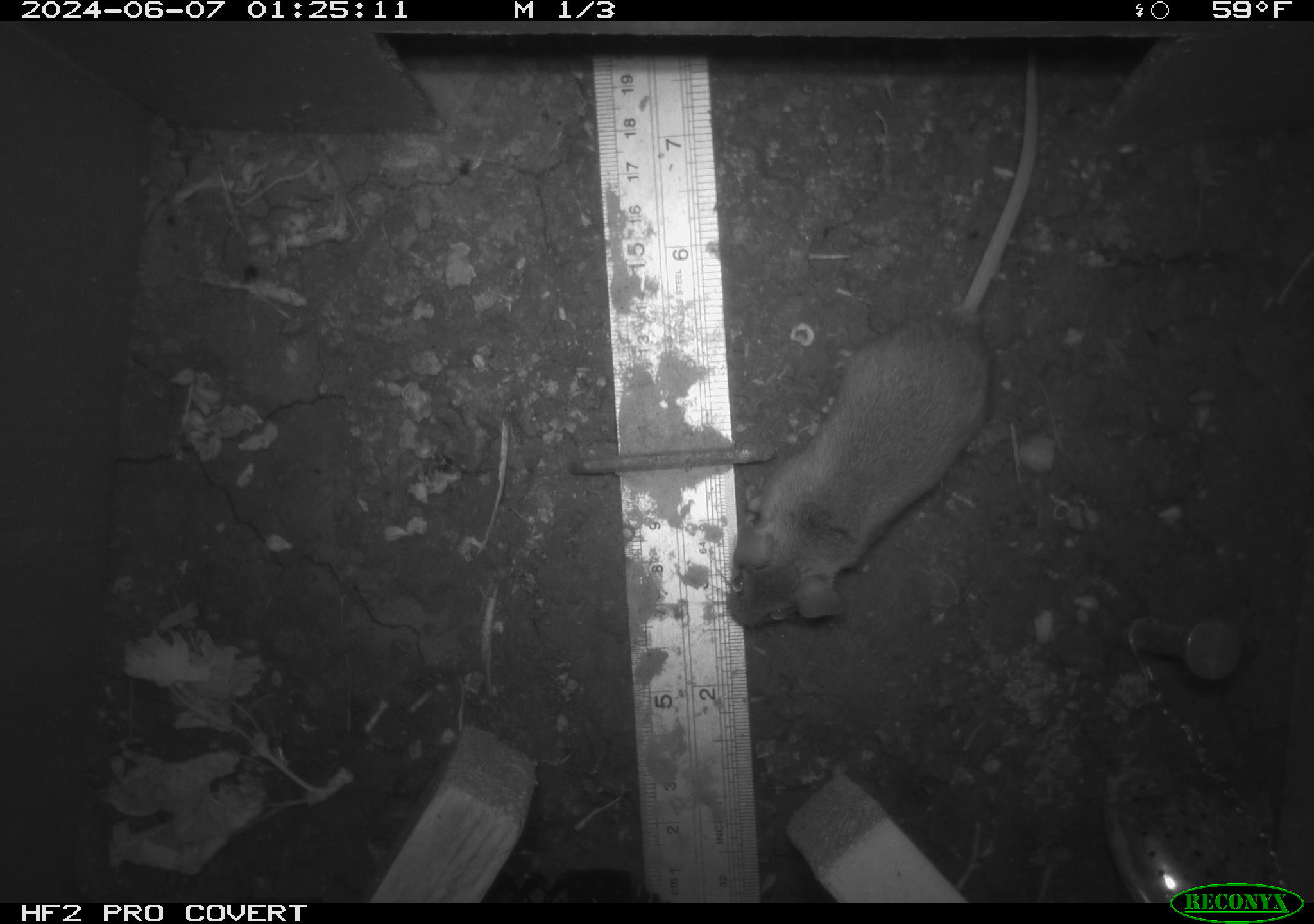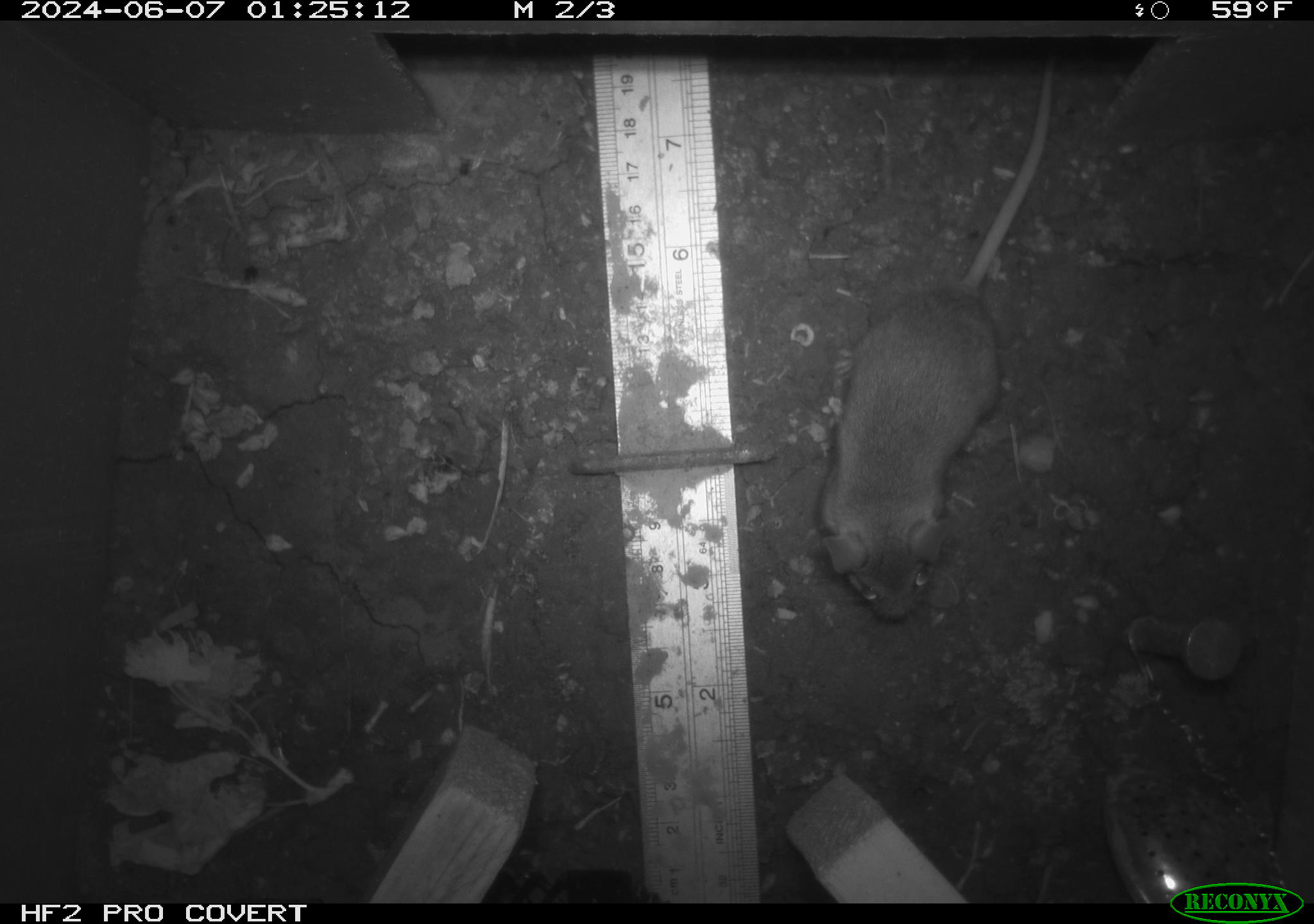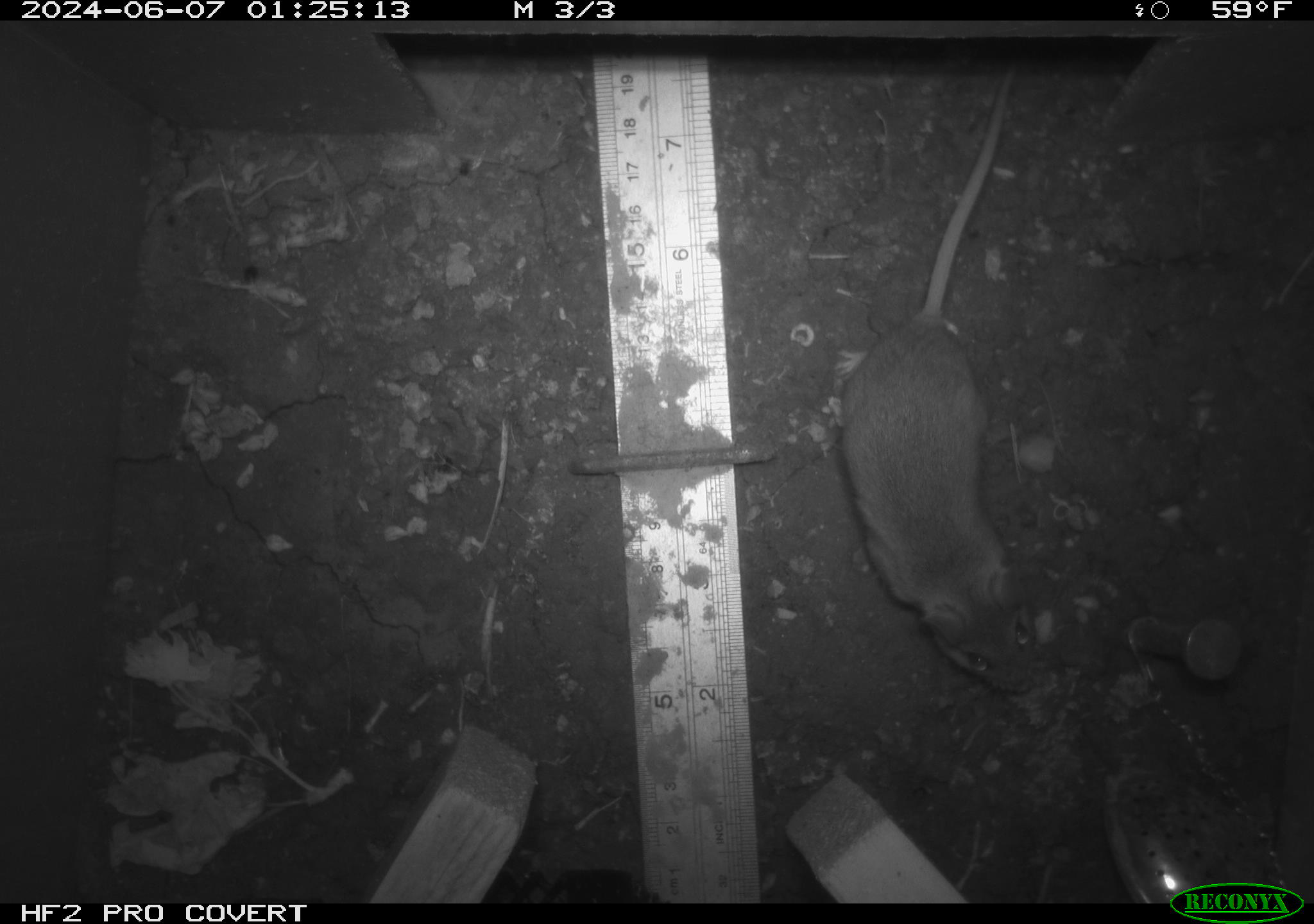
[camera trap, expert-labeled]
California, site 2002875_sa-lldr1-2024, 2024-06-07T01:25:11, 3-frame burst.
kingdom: Animalia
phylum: Chordata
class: Mammalia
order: Rodentia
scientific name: Rodentia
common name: mouse species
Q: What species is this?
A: Mouse species (Rodentia).